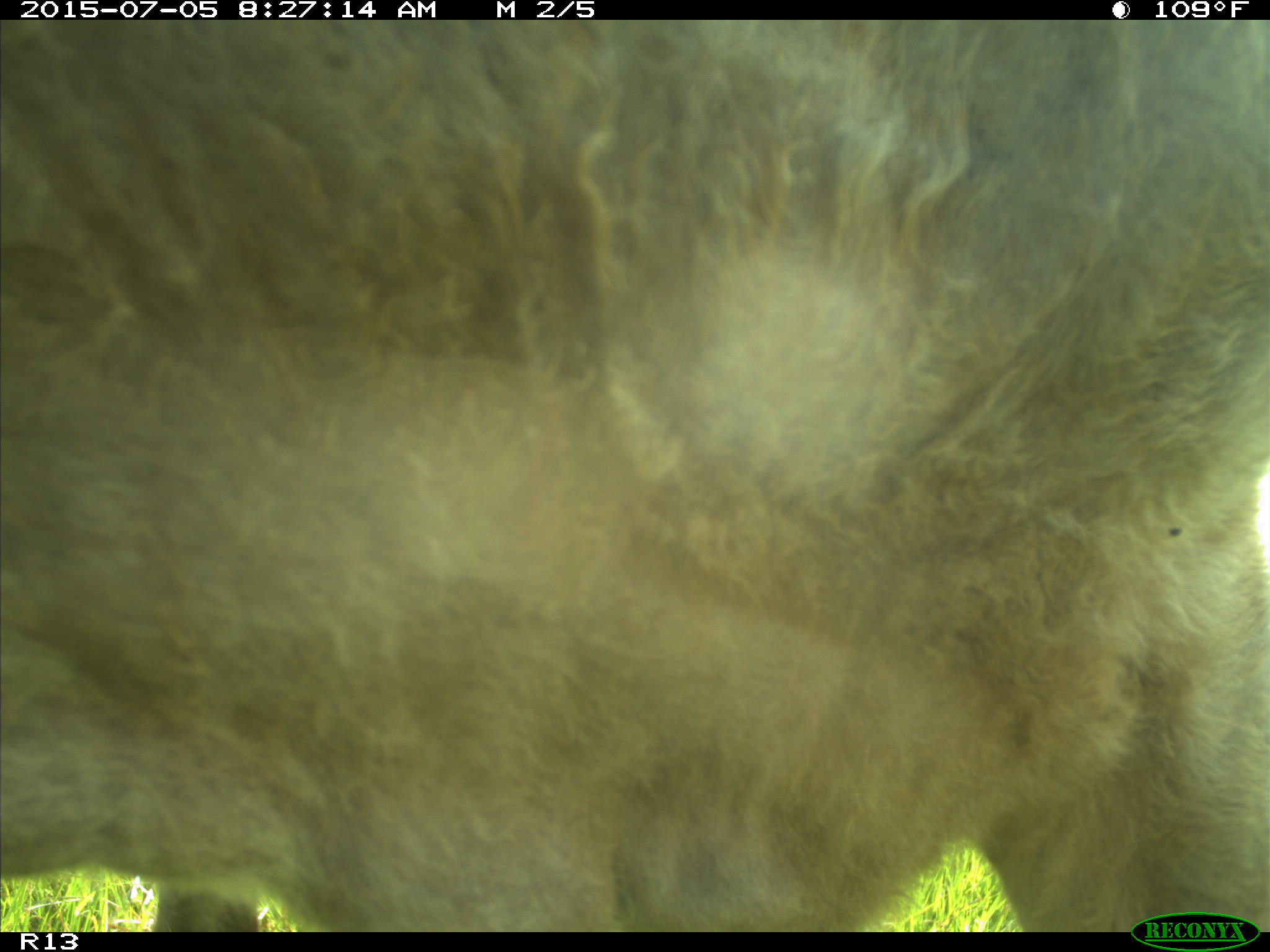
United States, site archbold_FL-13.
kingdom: Animalia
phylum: Chordata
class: Mammalia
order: Artiodactyla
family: Bovidae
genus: Bos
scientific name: Bos taurus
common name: domestic cow